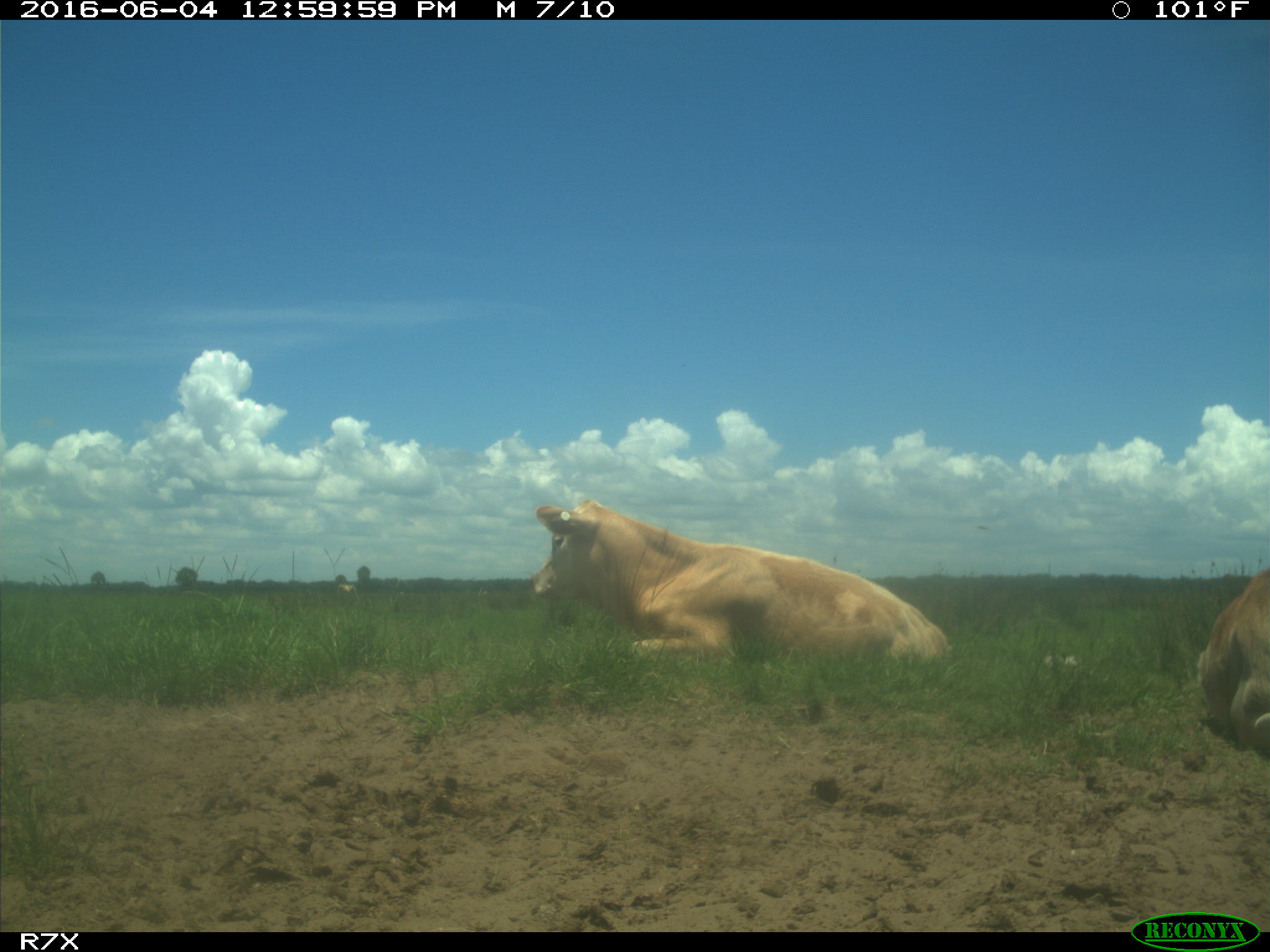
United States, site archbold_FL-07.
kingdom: Animalia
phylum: Chordata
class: Mammalia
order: Artiodactyla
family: Bovidae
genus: Bos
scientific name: Bos taurus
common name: domestic cow